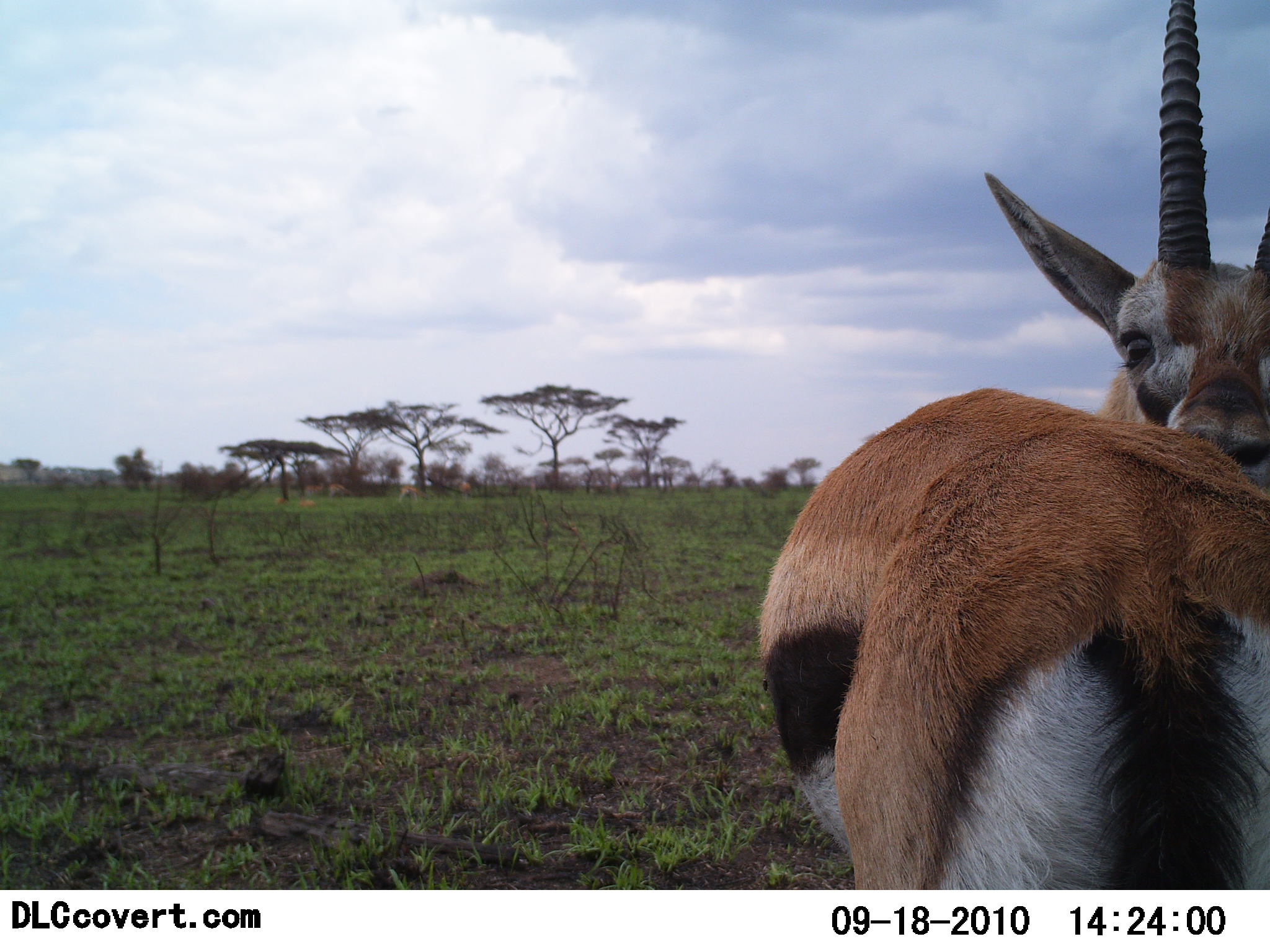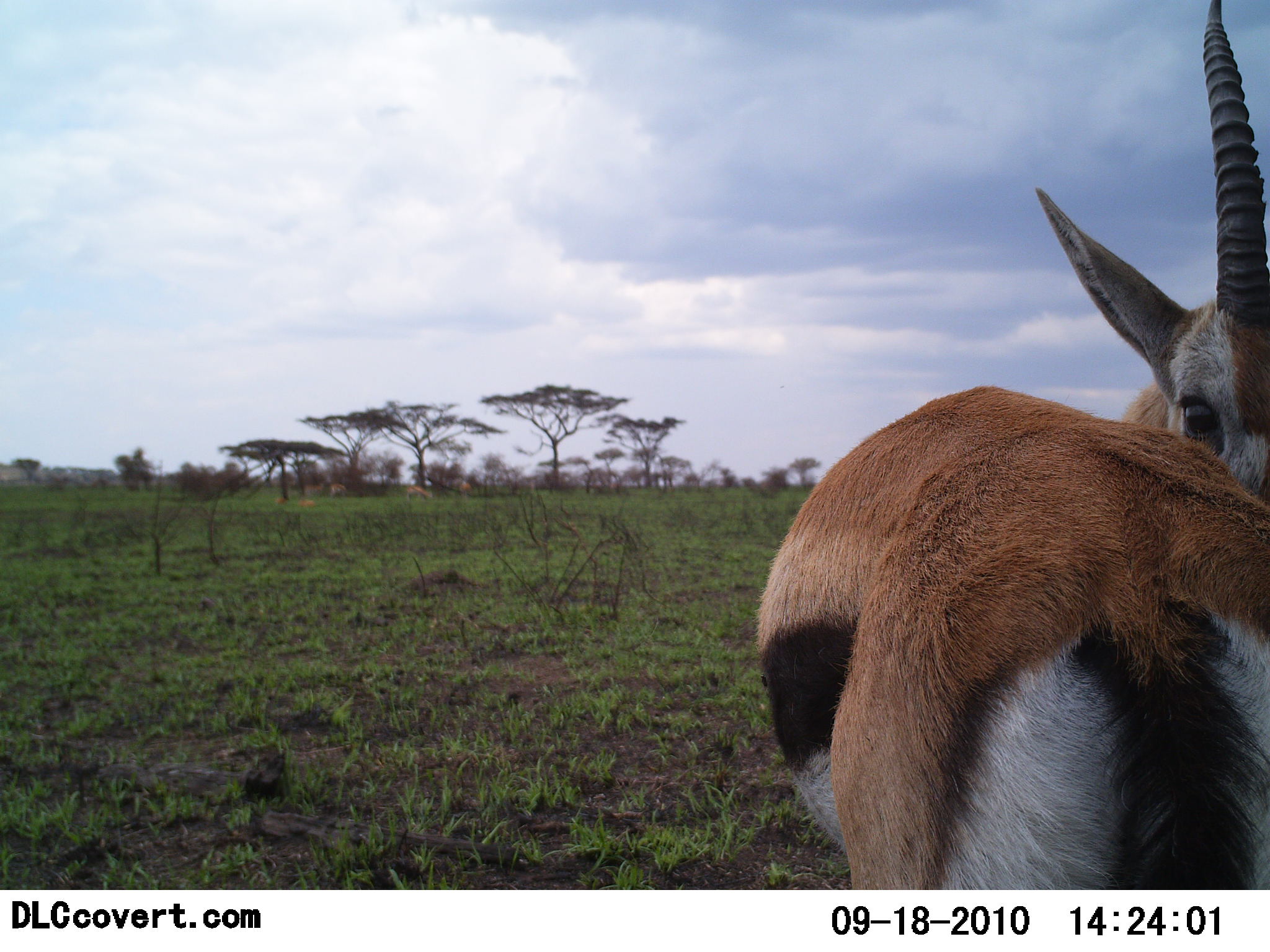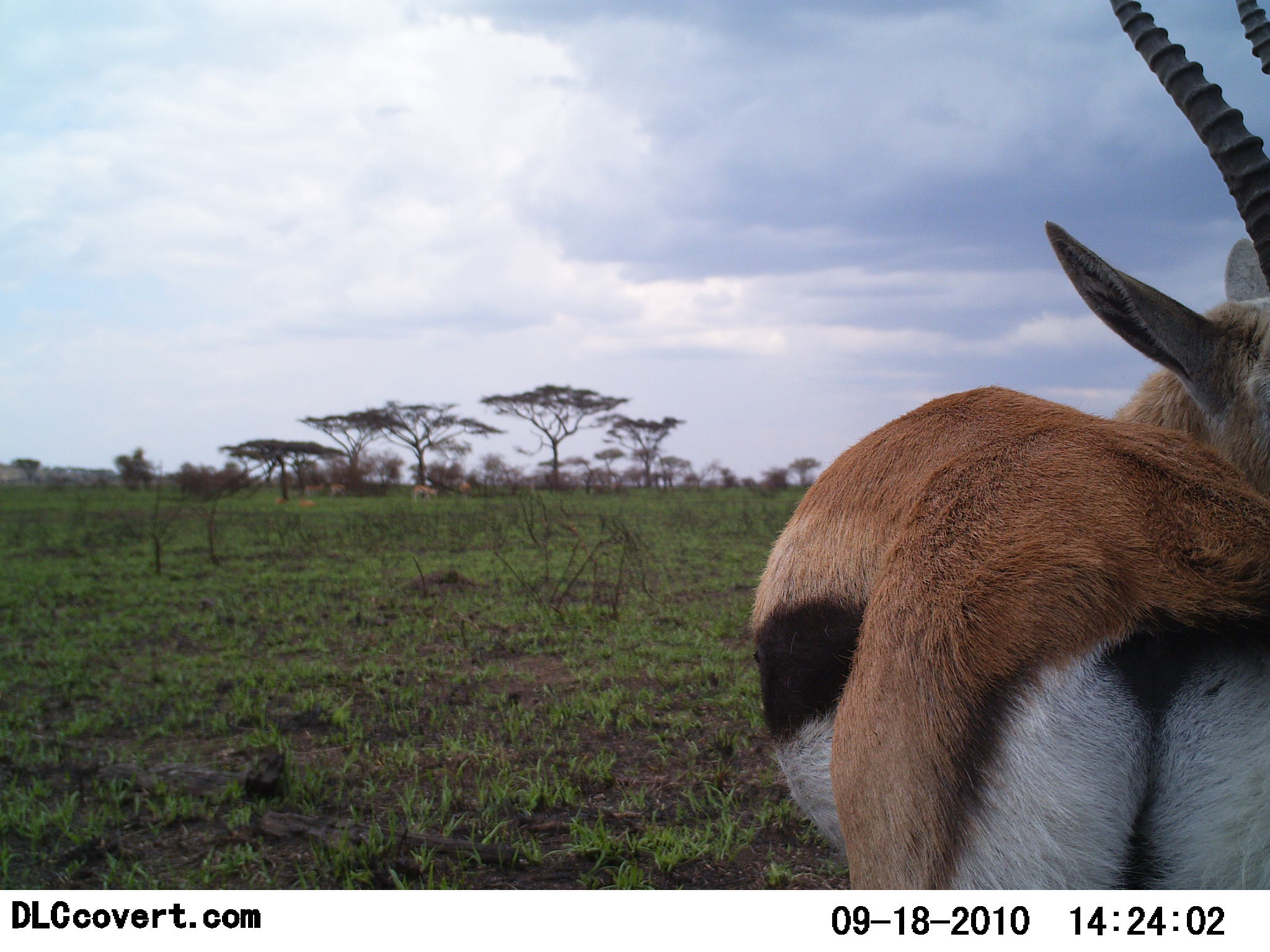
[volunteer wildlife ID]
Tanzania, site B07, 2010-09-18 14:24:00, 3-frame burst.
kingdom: Animalia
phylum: Chordata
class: Mammalia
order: Artiodactyla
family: Bovidae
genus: Eudorcas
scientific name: Eudorcas thomsonii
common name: thomson's gazelle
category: gazellethomsons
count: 1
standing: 100%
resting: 0%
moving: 0%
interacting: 0%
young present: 0%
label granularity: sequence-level